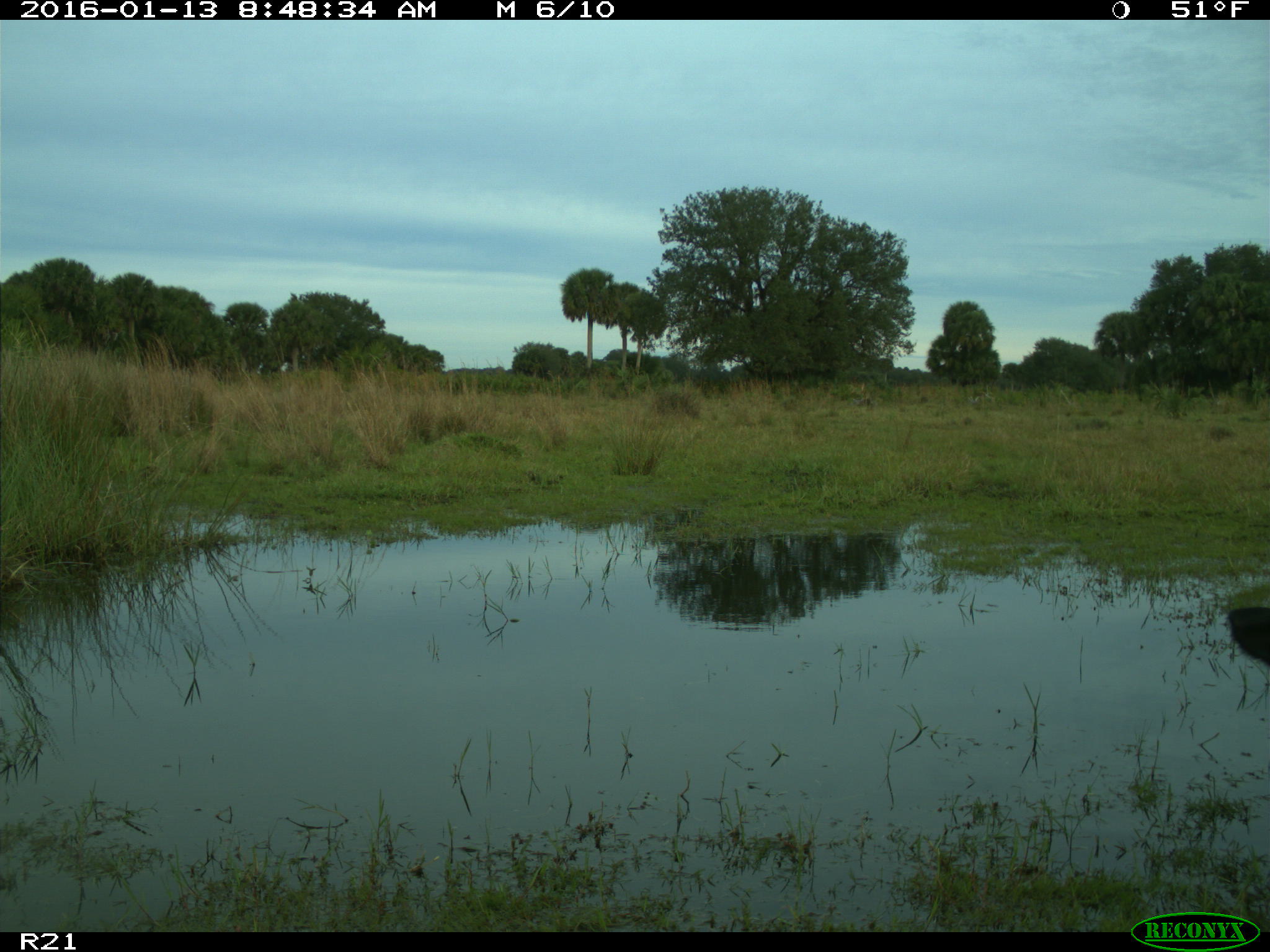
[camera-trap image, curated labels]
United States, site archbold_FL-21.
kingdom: Animalia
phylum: Chordata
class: Mammalia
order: Artiodactyla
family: Bovidae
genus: Bos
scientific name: Bos taurus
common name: domestic cow